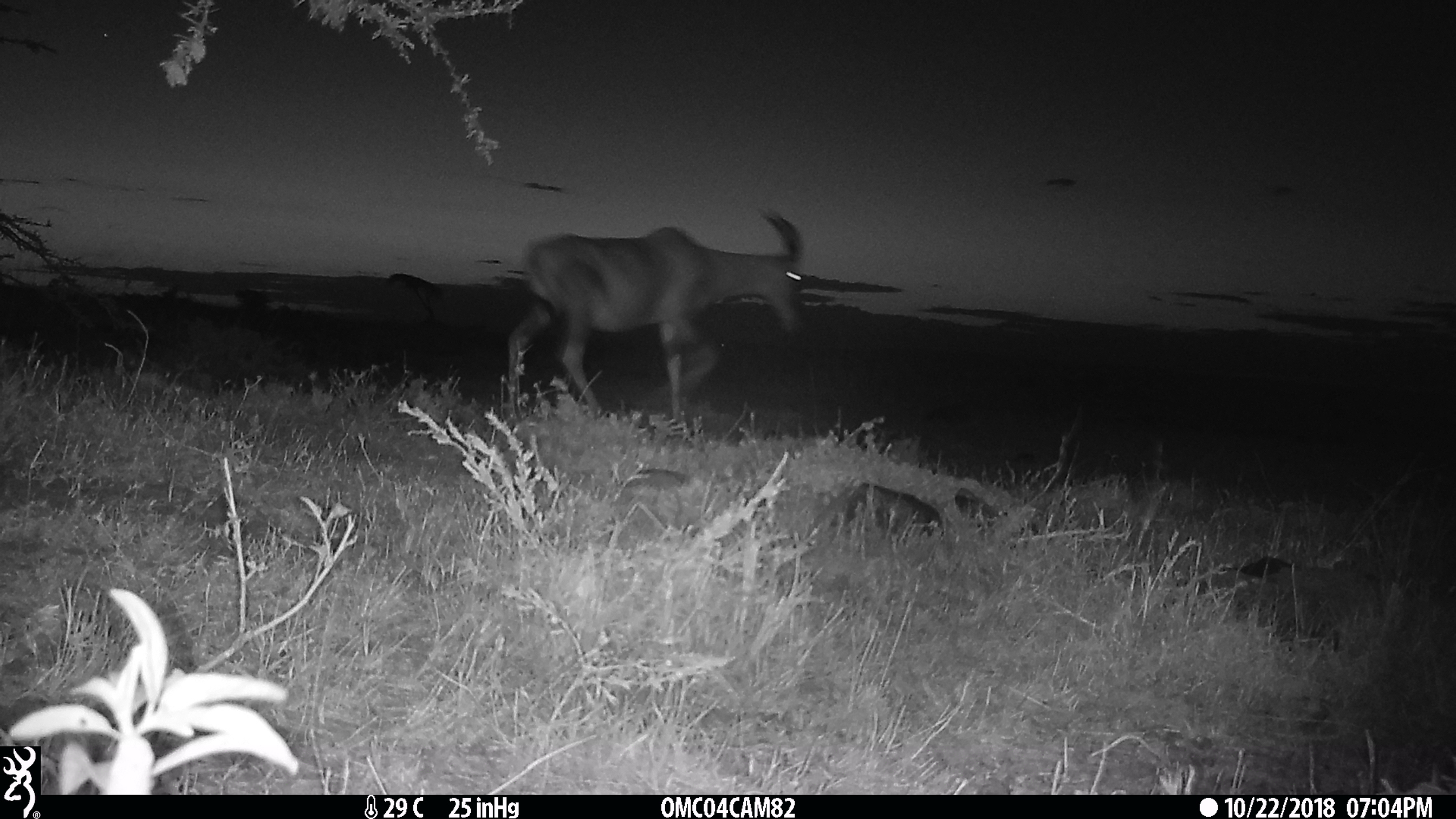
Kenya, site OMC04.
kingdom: Animalia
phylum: Chordata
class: Mammalia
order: Artiodactyla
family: Bovidae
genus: Damaliscus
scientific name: Damaliscus lunatus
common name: topi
Topi (Damaliscus lunatus).